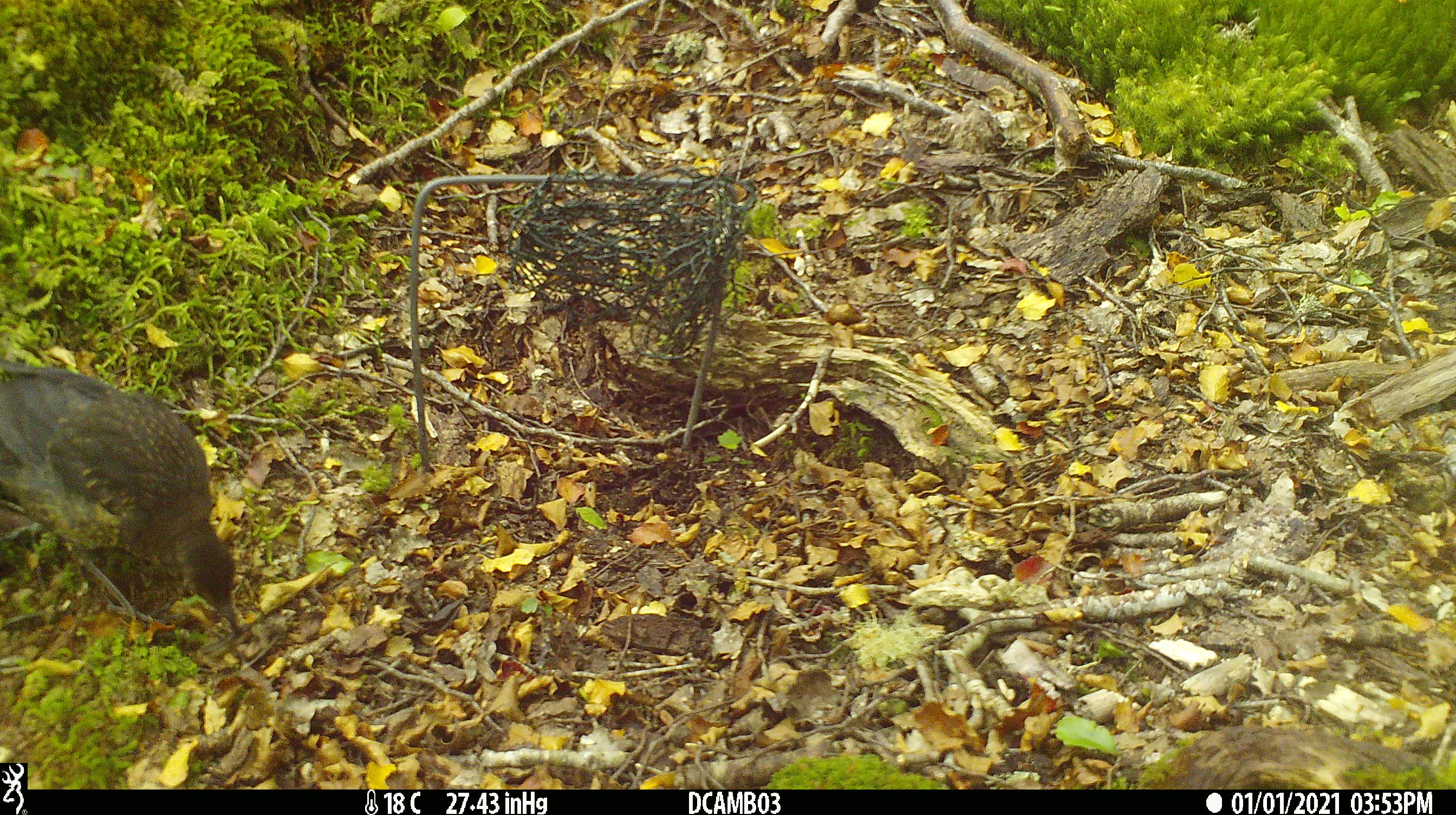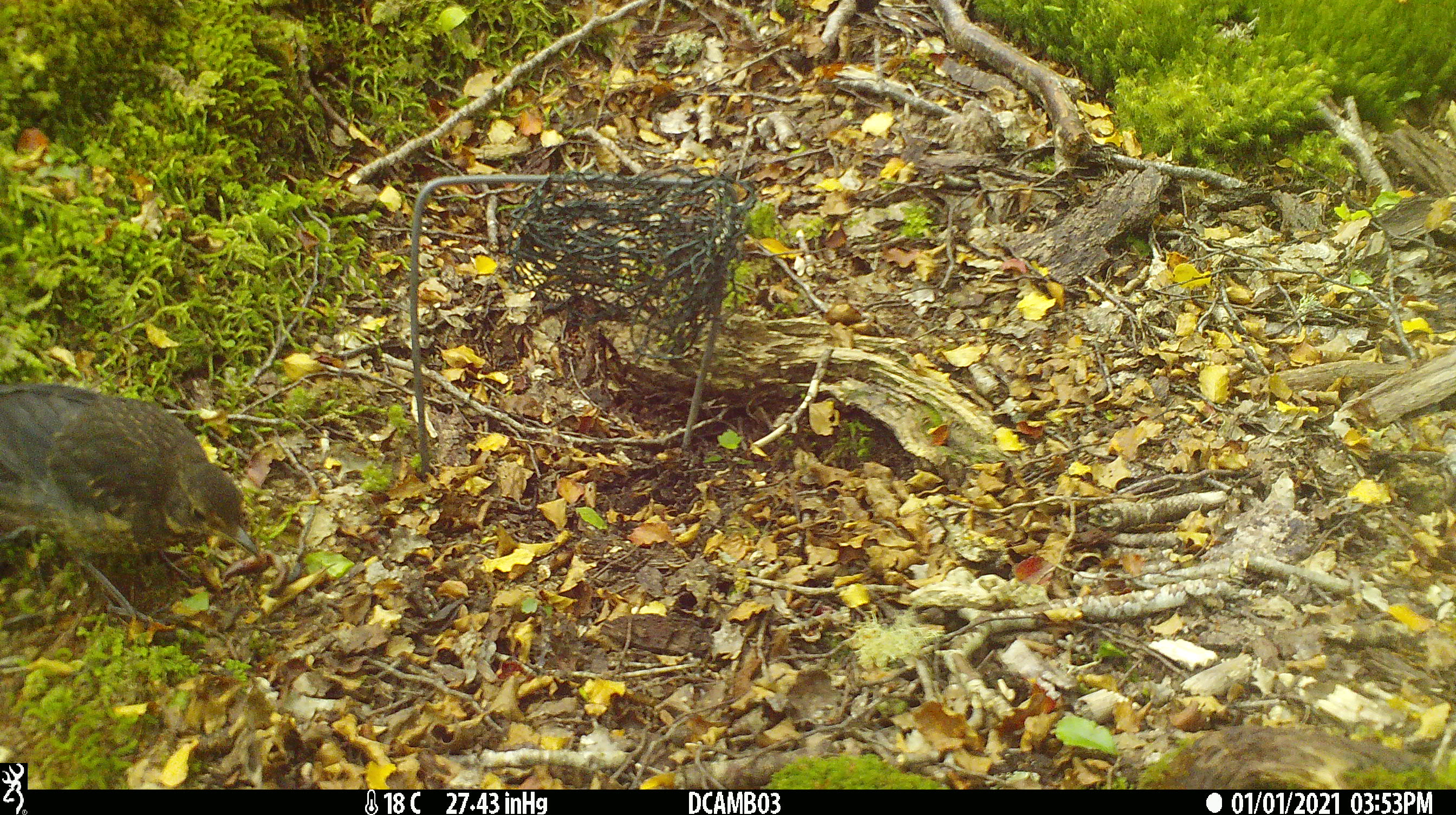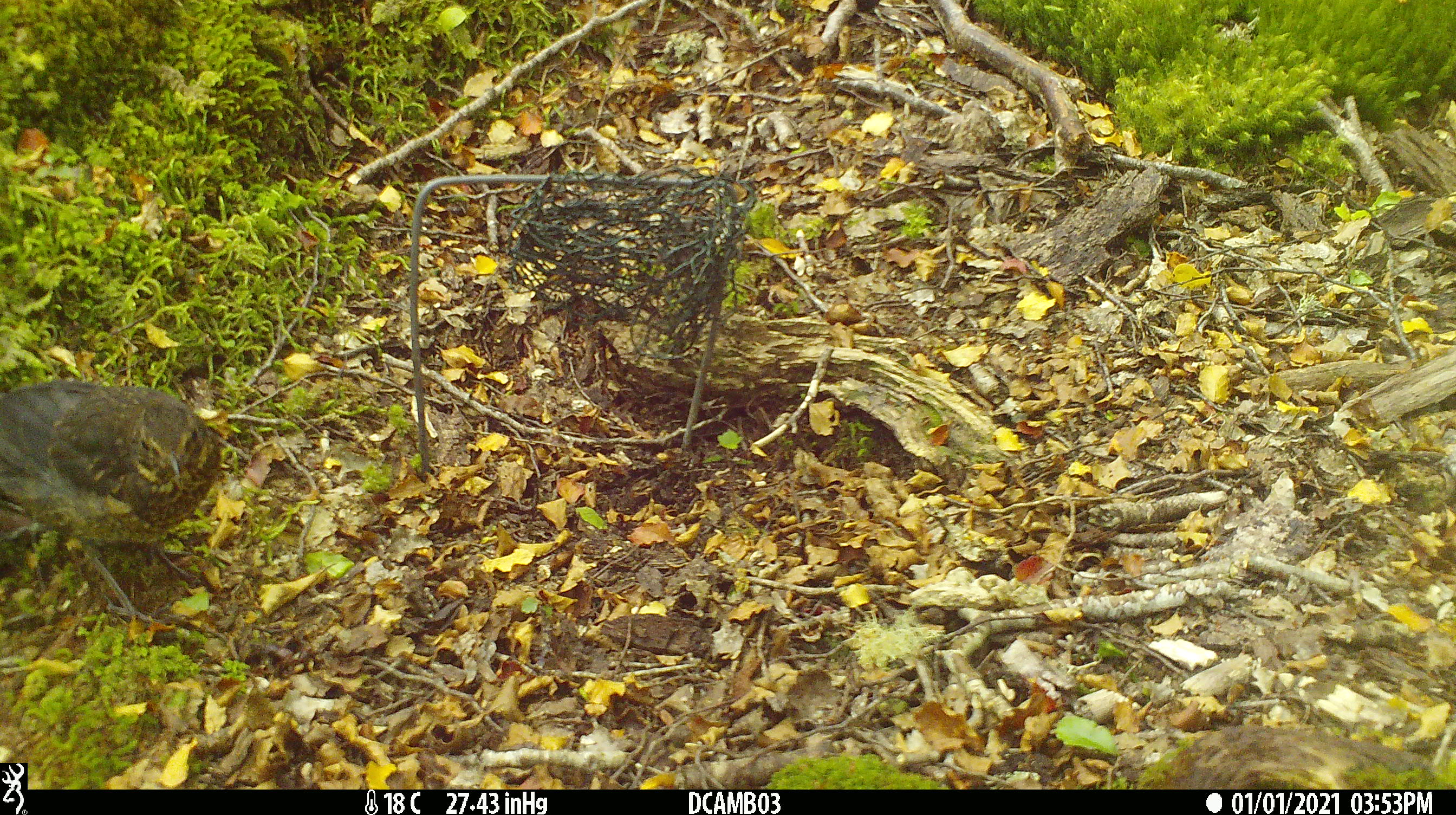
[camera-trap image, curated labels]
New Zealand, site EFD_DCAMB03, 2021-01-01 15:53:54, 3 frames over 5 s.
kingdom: Animalia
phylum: Chordata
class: Aves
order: Passeriformes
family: Turdidae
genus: Turdus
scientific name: Turdus merula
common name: eurasian blackbird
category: blackbird